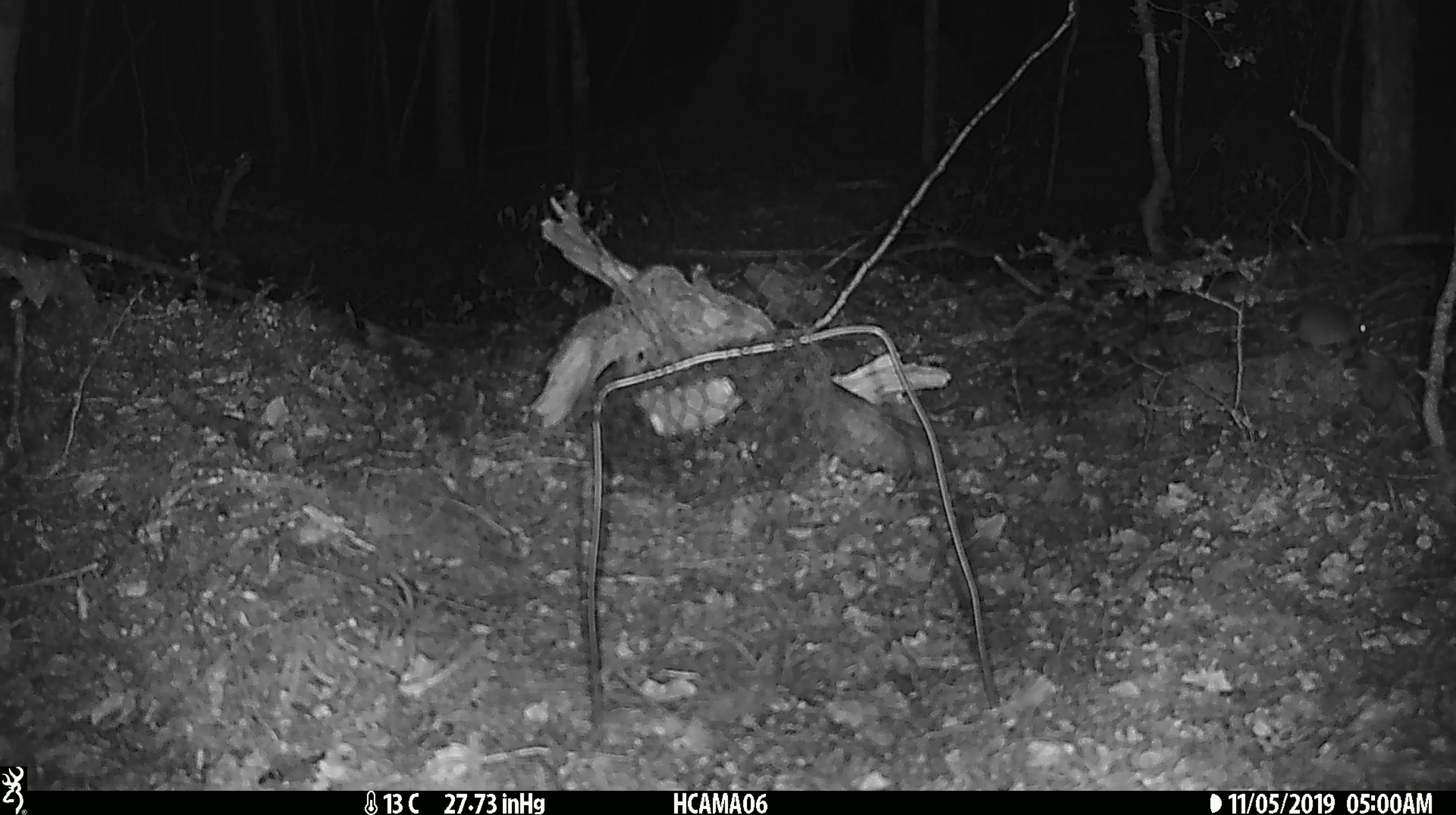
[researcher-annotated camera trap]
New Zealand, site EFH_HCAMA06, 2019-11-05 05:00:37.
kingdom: Animalia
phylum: Chordata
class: Mammalia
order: Rodentia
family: Muridae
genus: Mus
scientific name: Mus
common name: mouse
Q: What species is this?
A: Mouse (Mus).